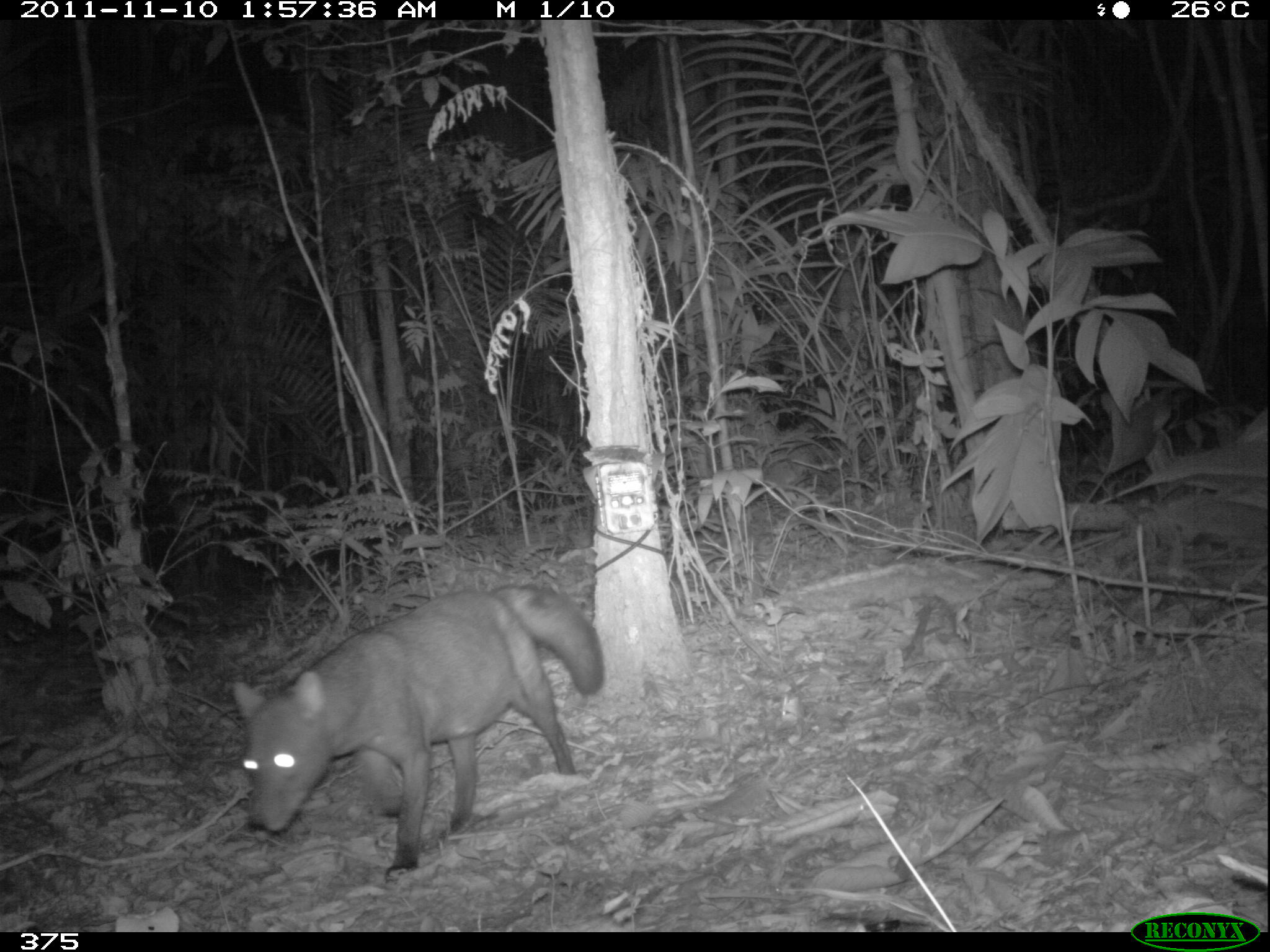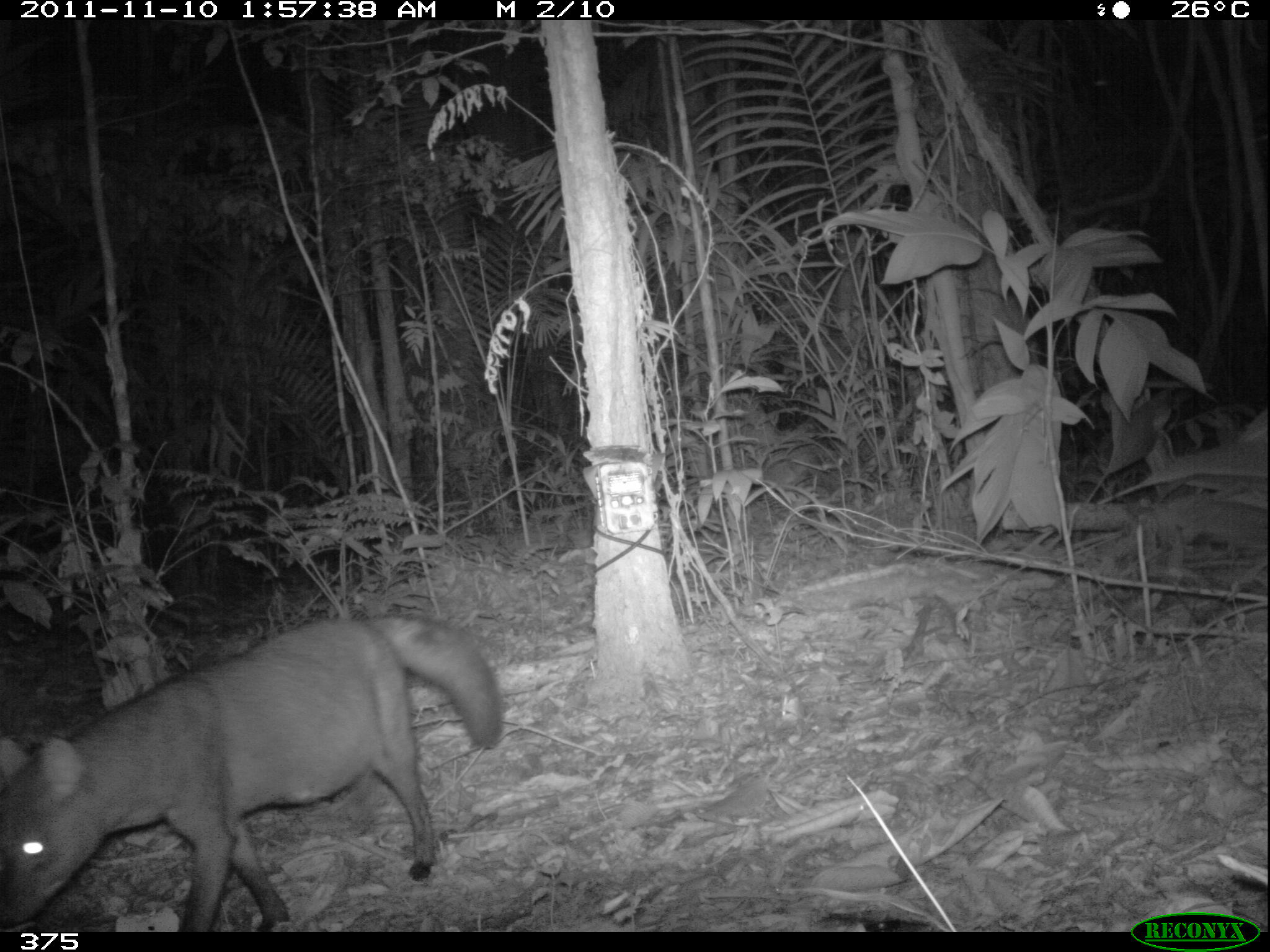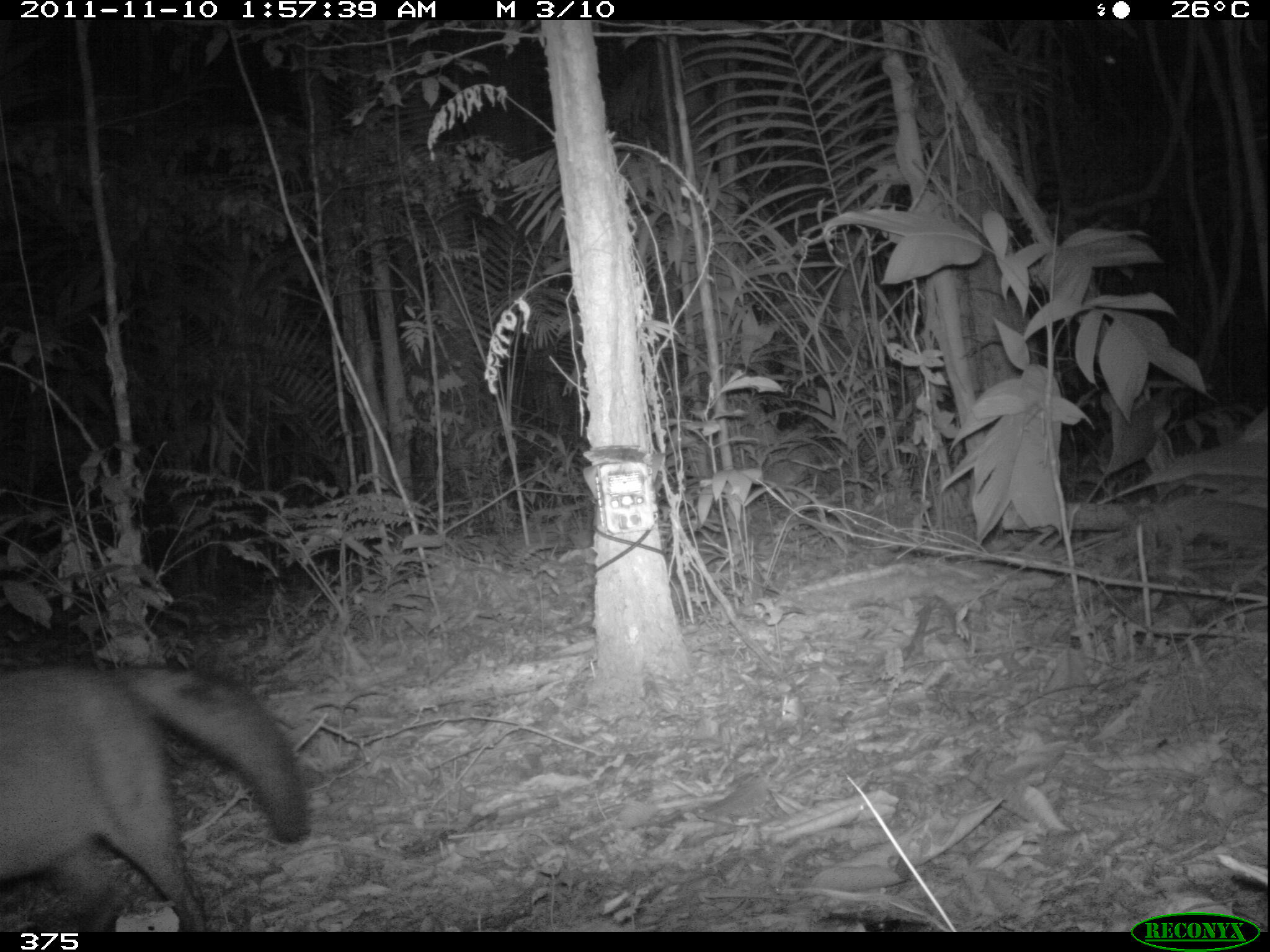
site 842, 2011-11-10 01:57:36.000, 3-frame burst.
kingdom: Animalia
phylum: Chordata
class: Mammalia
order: Carnivora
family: Canidae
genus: Atelocynus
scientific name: Atelocynus microtis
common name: short-eared dog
Atelocynus microtis (short-eared dog).